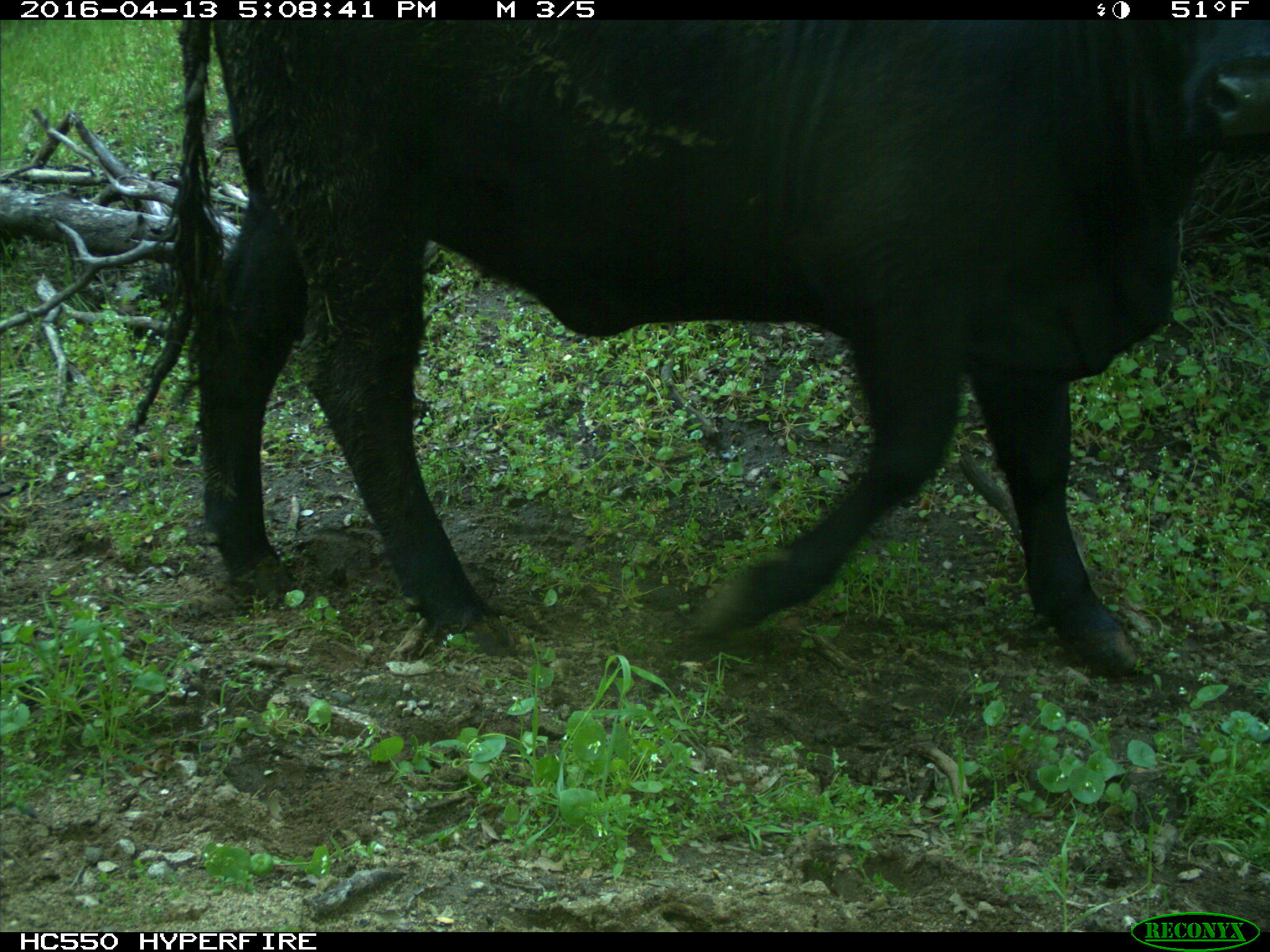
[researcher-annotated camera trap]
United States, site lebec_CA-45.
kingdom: Animalia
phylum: Chordata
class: Mammalia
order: Artiodactyla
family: Bovidae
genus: Bos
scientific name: Bos taurus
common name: domestic cow